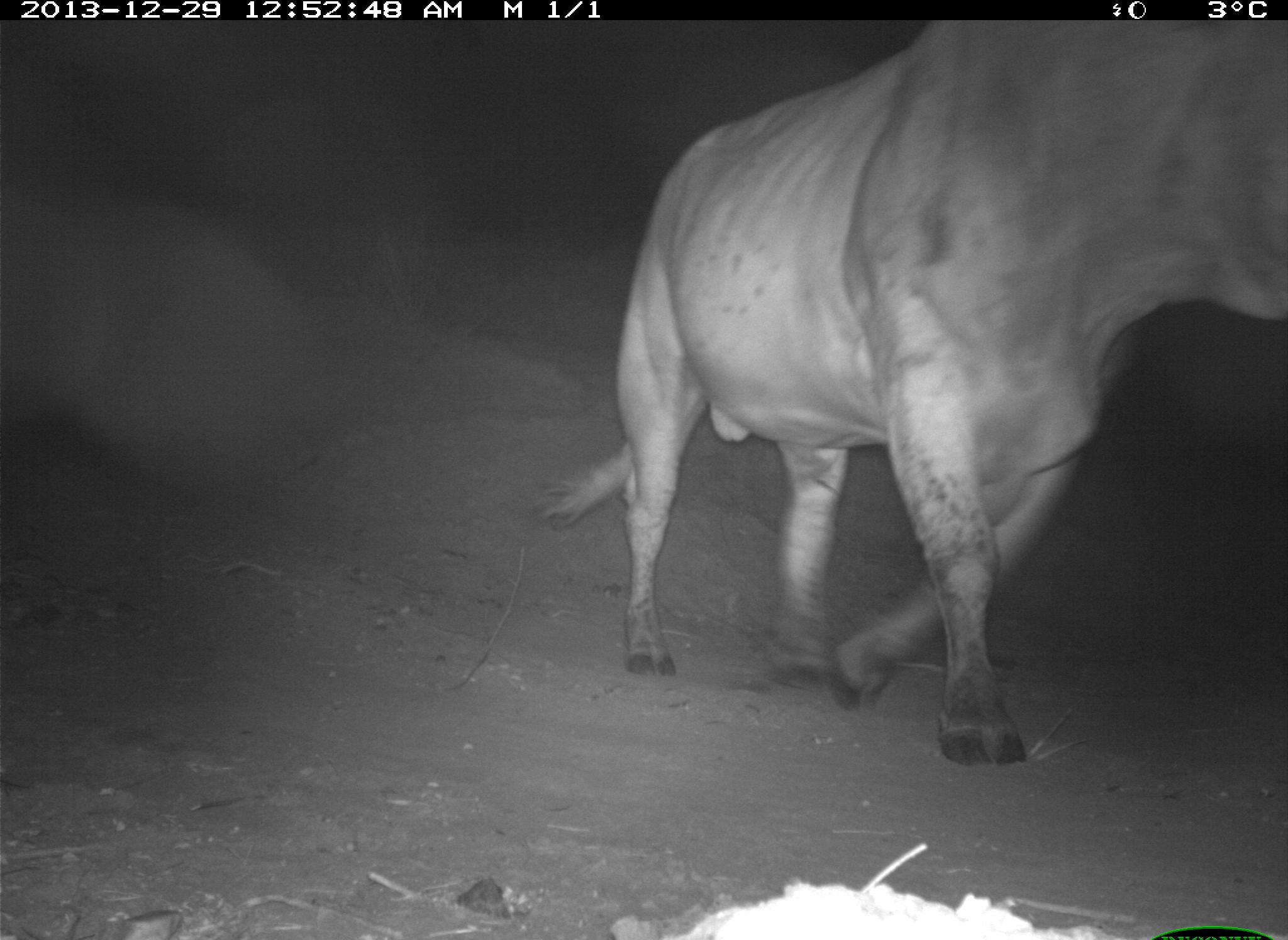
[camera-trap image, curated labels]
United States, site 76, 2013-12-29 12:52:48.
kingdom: Animalia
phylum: Chordata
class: Mammalia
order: Artiodactyla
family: Bovidae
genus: Bos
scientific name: Bos taurus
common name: cow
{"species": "cow (Bos taurus)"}